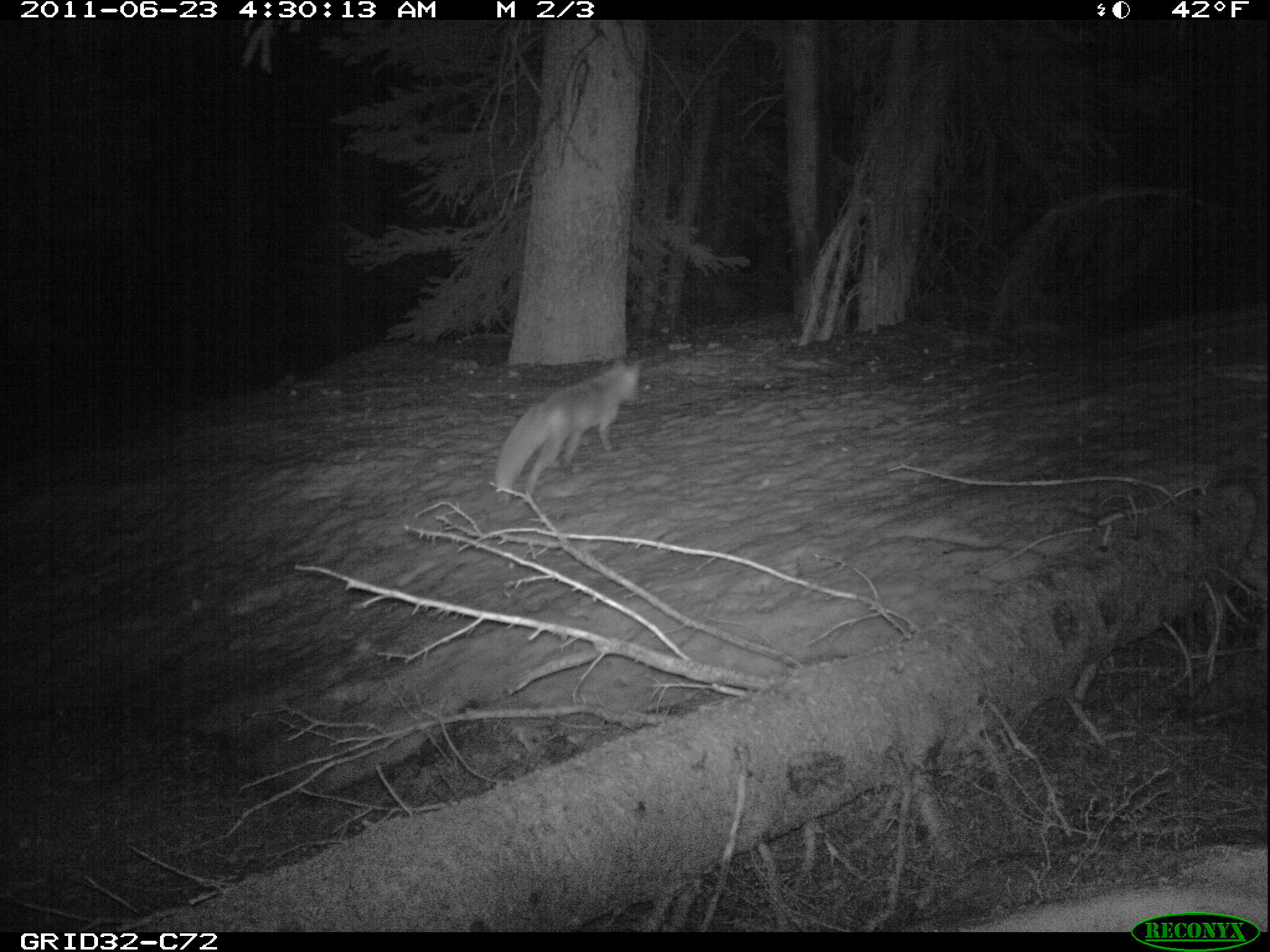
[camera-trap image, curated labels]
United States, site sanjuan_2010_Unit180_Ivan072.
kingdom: Animalia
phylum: Chordata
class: Mammalia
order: Carnivora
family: Canidae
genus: Vulpes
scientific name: Vulpes vulpes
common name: red fox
Vulpes vulpes (red fox).